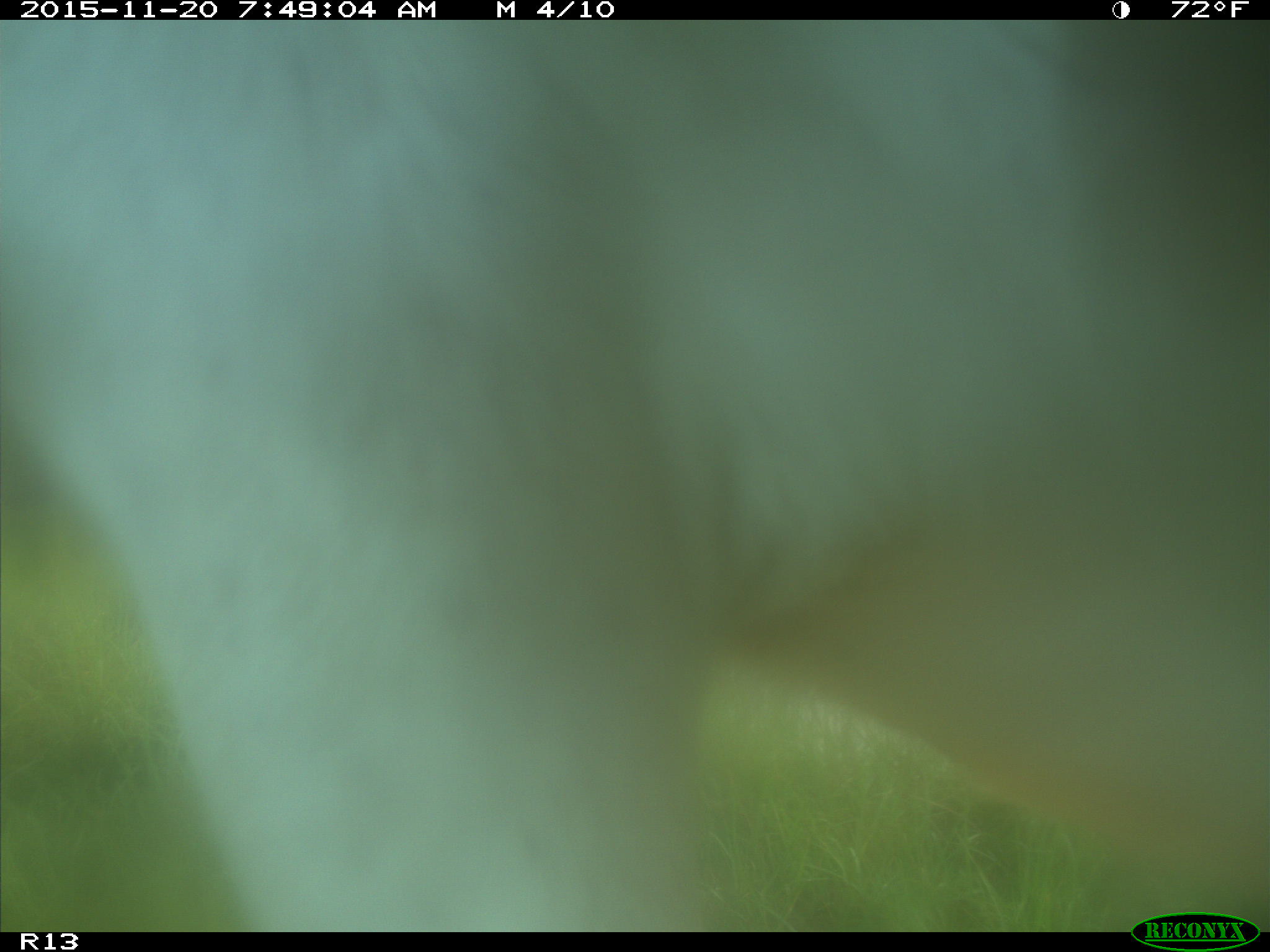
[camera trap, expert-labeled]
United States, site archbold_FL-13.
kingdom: Animalia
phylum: Chordata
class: Mammalia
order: Artiodactyla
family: Bovidae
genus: Bos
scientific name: Bos taurus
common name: domestic cow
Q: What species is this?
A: Bos taurus (domestic cow).